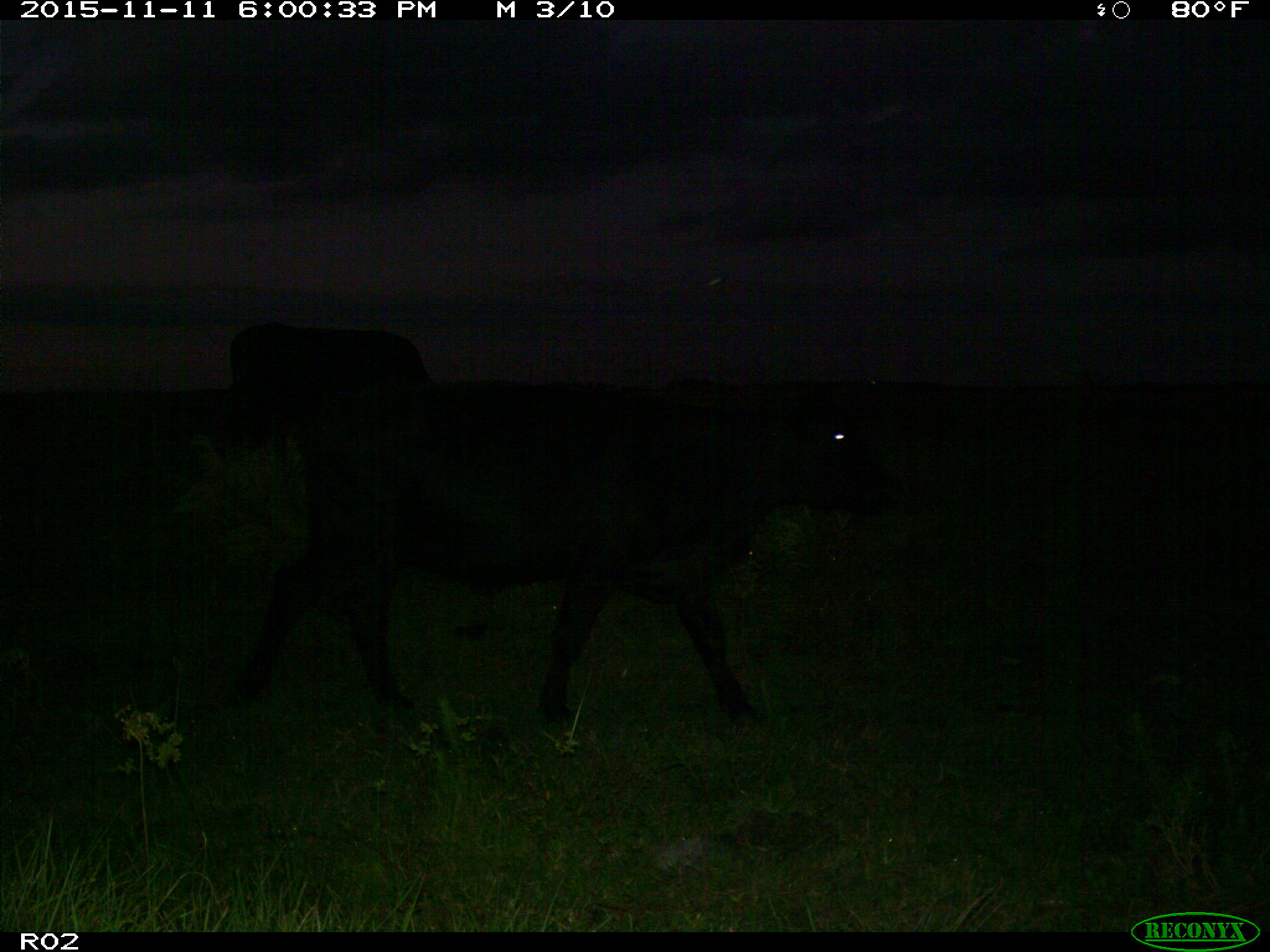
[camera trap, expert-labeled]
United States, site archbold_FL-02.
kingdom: Animalia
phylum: Chordata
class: Mammalia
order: Artiodactyla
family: Bovidae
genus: Bos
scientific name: Bos taurus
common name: domestic cow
Bos taurus (domestic cow).